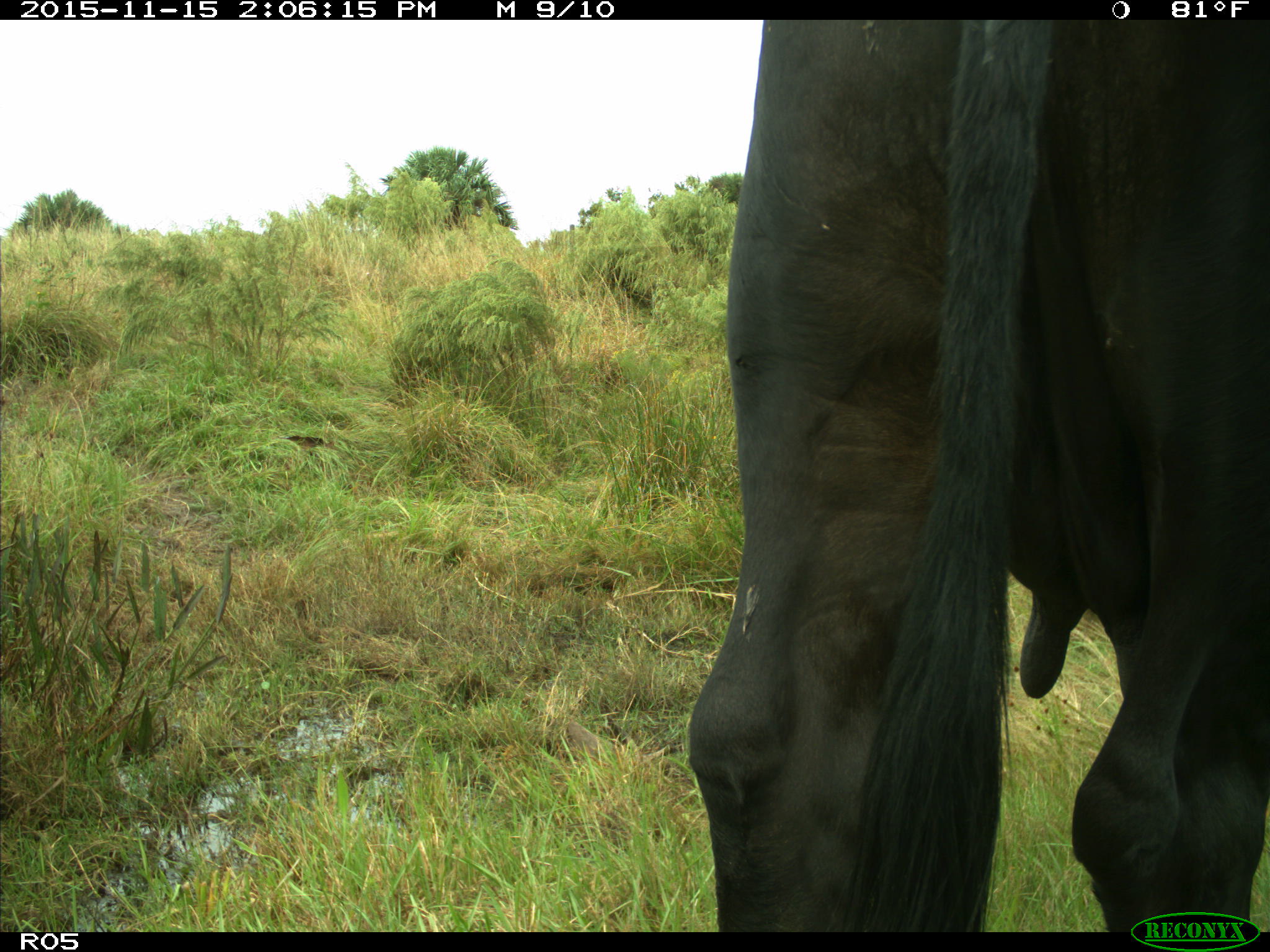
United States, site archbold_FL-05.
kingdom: Animalia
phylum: Chordata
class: Mammalia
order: Artiodactyla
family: Bovidae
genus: Bos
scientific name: Bos taurus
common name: domestic cow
Bos taurus (domestic cow).